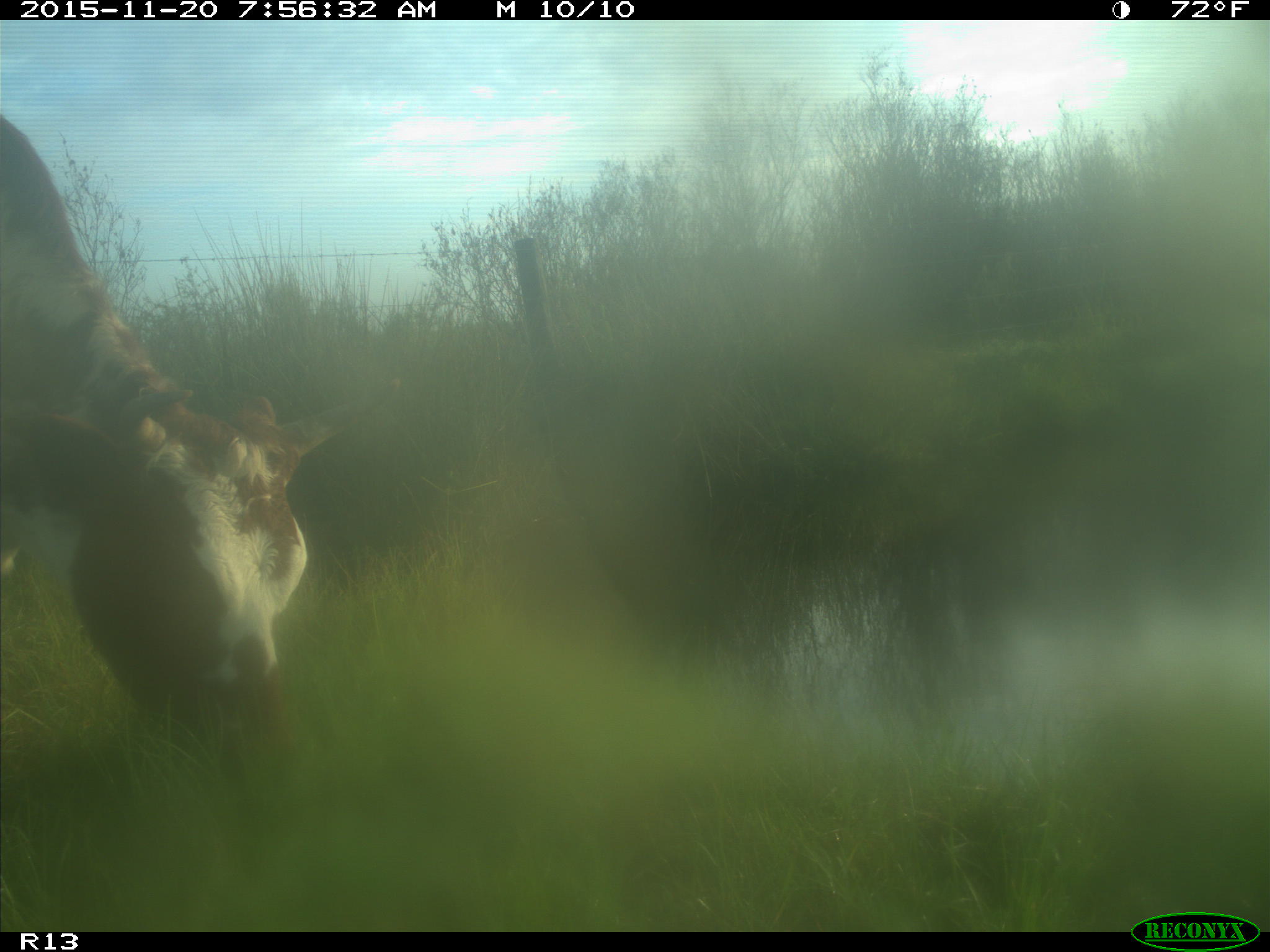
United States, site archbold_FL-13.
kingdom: Animalia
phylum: Chordata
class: Mammalia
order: Artiodactyla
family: Bovidae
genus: Bos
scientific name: Bos taurus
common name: domestic cow